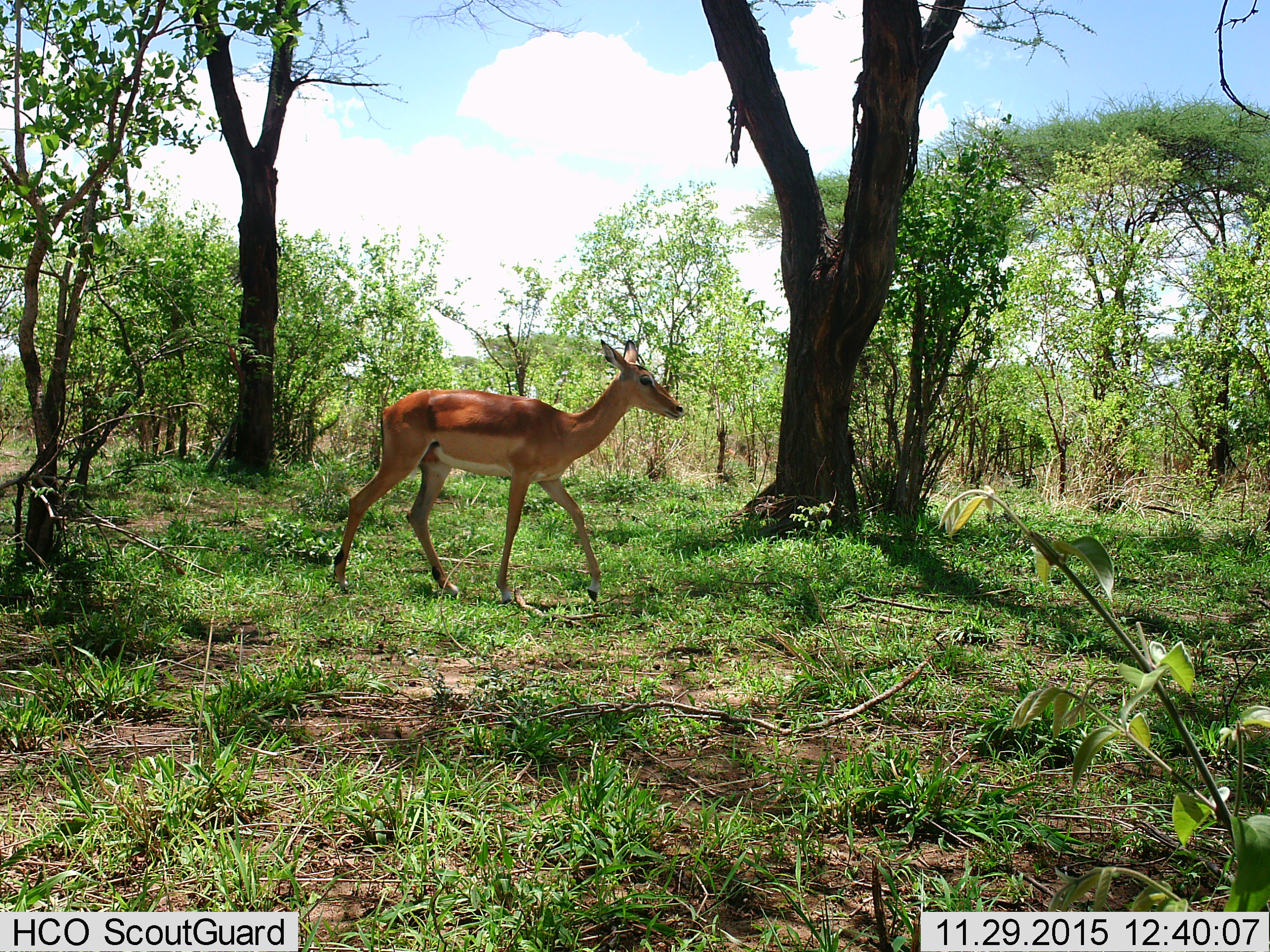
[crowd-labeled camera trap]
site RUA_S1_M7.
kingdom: Animalia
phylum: Chordata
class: Mammalia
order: Artiodactyla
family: Bovidae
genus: Aepyceros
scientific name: Aepyceros melampus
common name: impala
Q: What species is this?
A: Impala (Aepyceros melampus).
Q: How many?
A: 1.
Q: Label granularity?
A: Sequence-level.